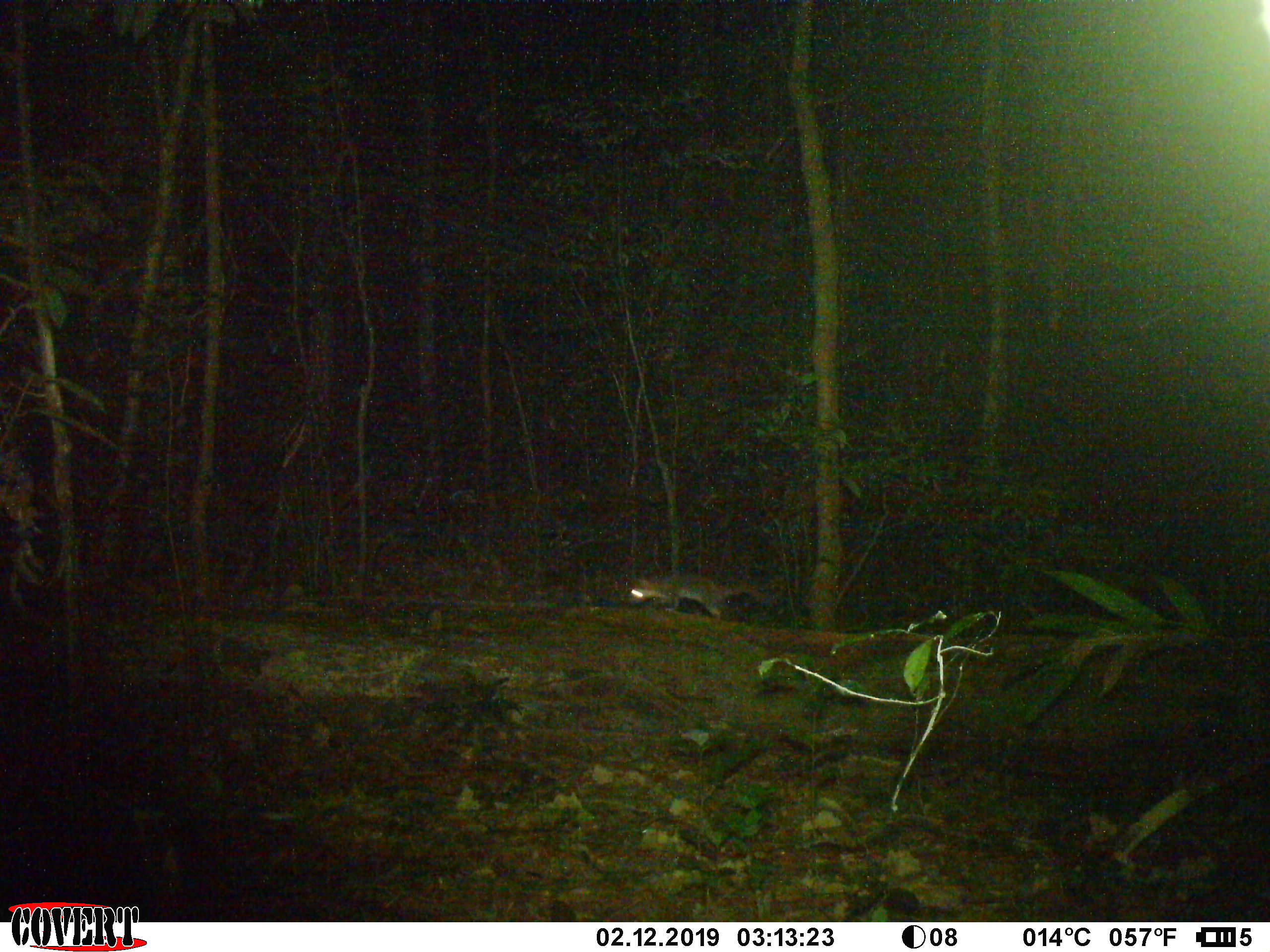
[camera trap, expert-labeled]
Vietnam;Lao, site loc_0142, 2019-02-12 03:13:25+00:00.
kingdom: Animalia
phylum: Chordata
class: Mammalia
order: Carnivora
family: Mustelidae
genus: Melogale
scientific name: Melogale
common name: ferret badger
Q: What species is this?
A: Ferret badger (Melogale).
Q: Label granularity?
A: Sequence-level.